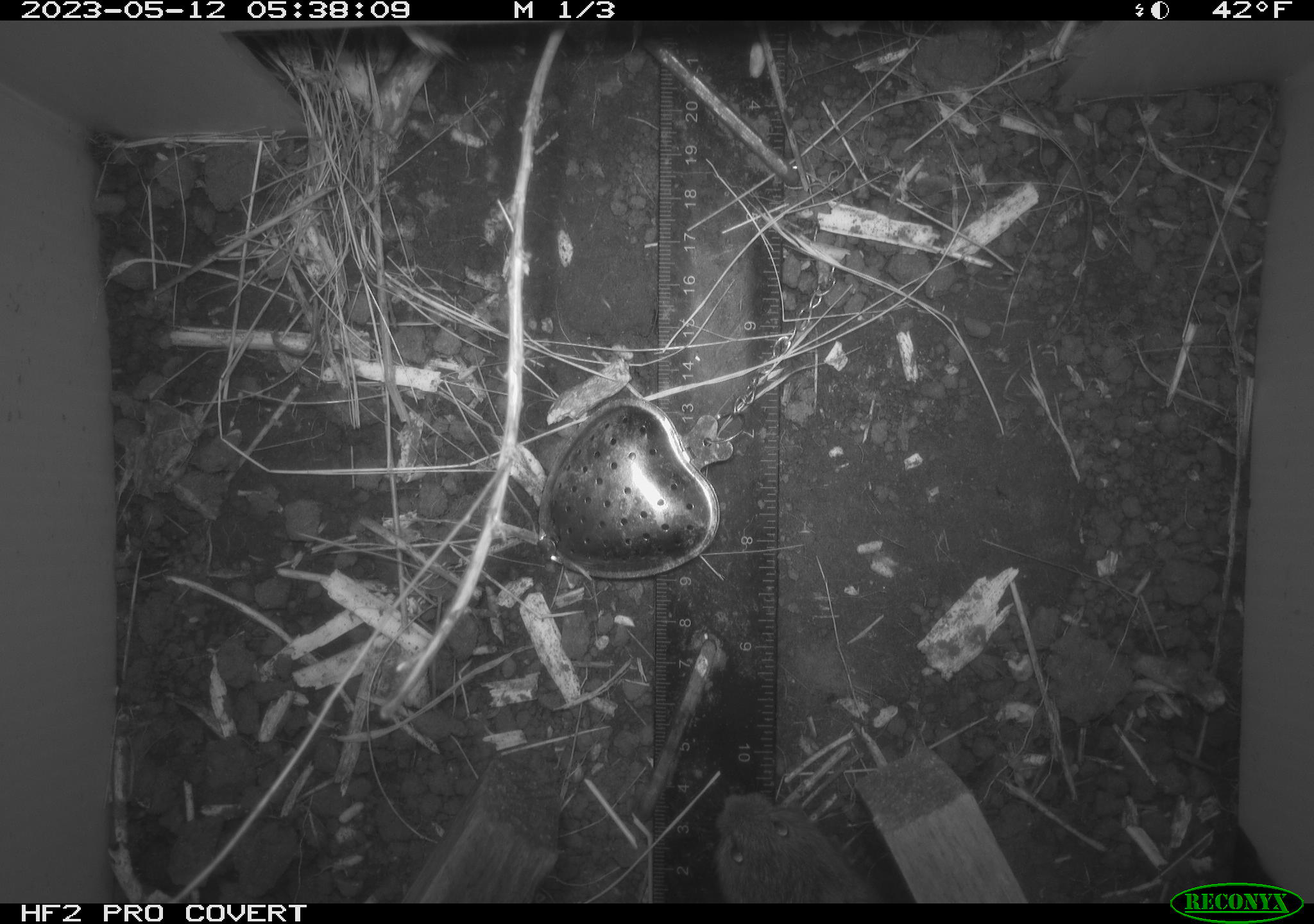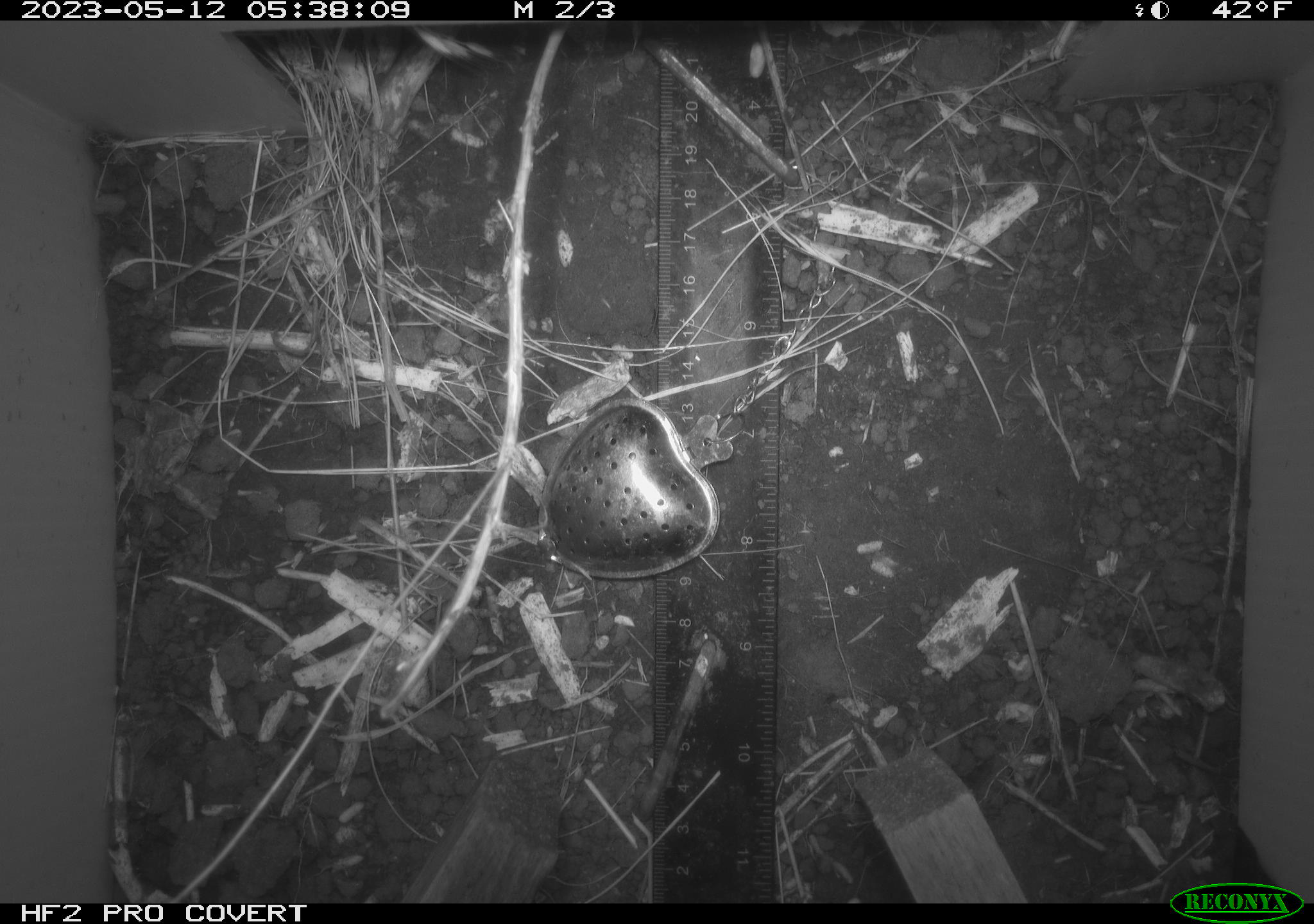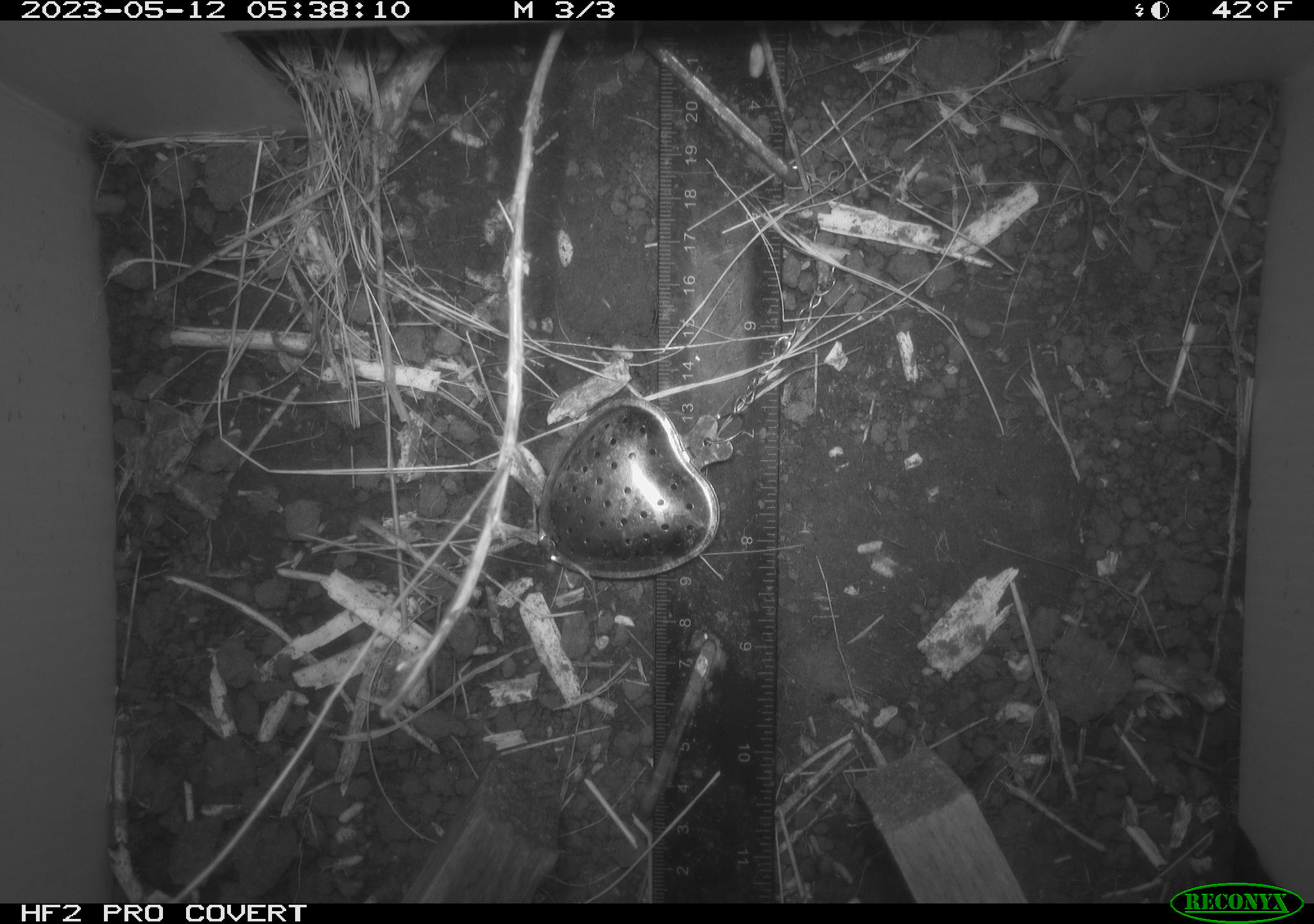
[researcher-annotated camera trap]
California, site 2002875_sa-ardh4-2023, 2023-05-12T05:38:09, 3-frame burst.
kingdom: Animalia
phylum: Chordata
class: Mammalia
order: Rodentia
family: Cricetidae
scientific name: Arvicolinae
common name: voles, lemmings, and muskrats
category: arvicolinae subfamily